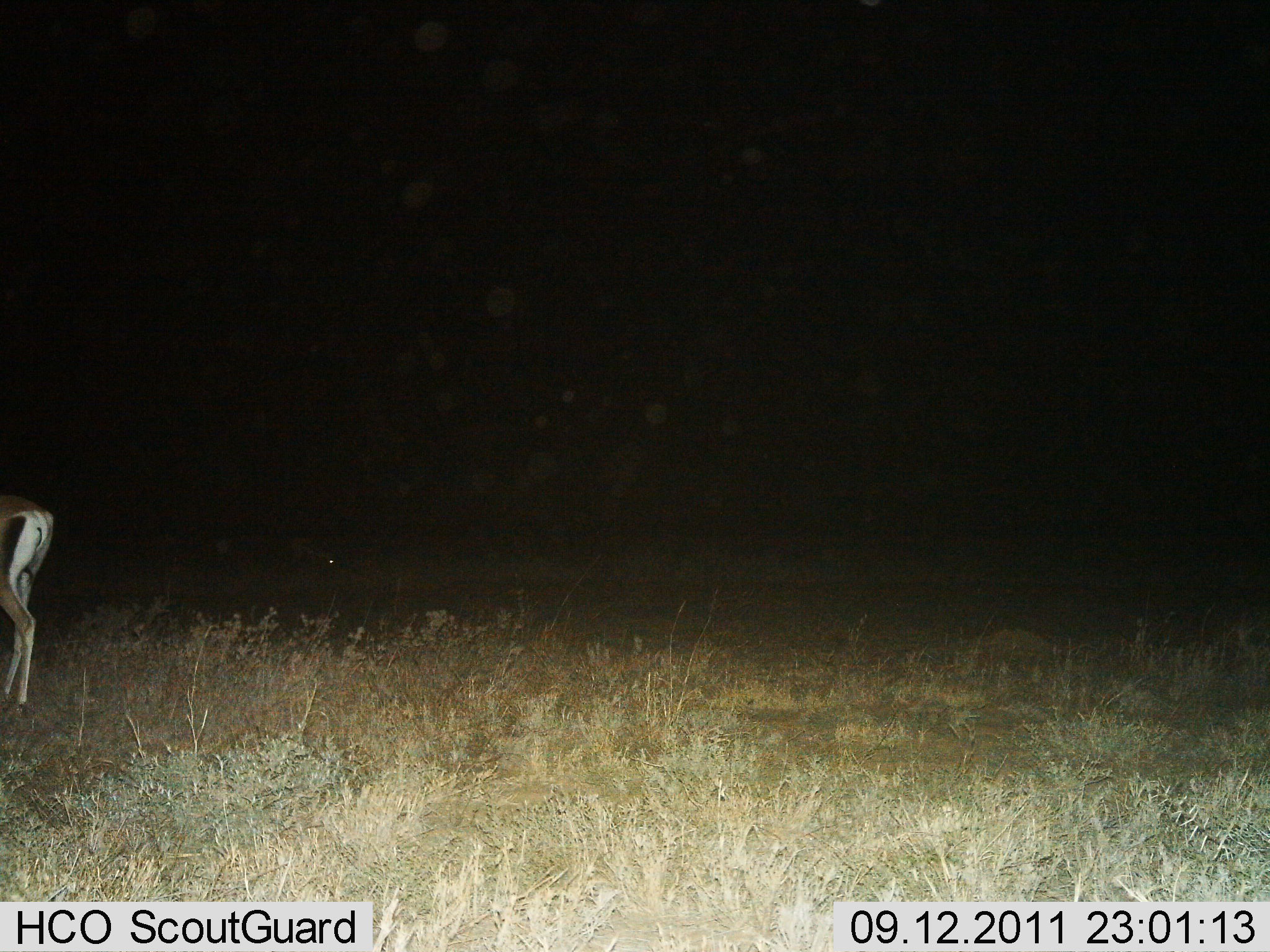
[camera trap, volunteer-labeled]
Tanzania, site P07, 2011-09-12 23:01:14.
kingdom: Animalia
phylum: Chordata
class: Mammalia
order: Artiodactyla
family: Bovidae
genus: Eudorcas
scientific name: Eudorcas thomsonii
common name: thomson's gazelle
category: gazellethomsons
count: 1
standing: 92%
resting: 0%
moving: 8%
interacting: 0%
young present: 0%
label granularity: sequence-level